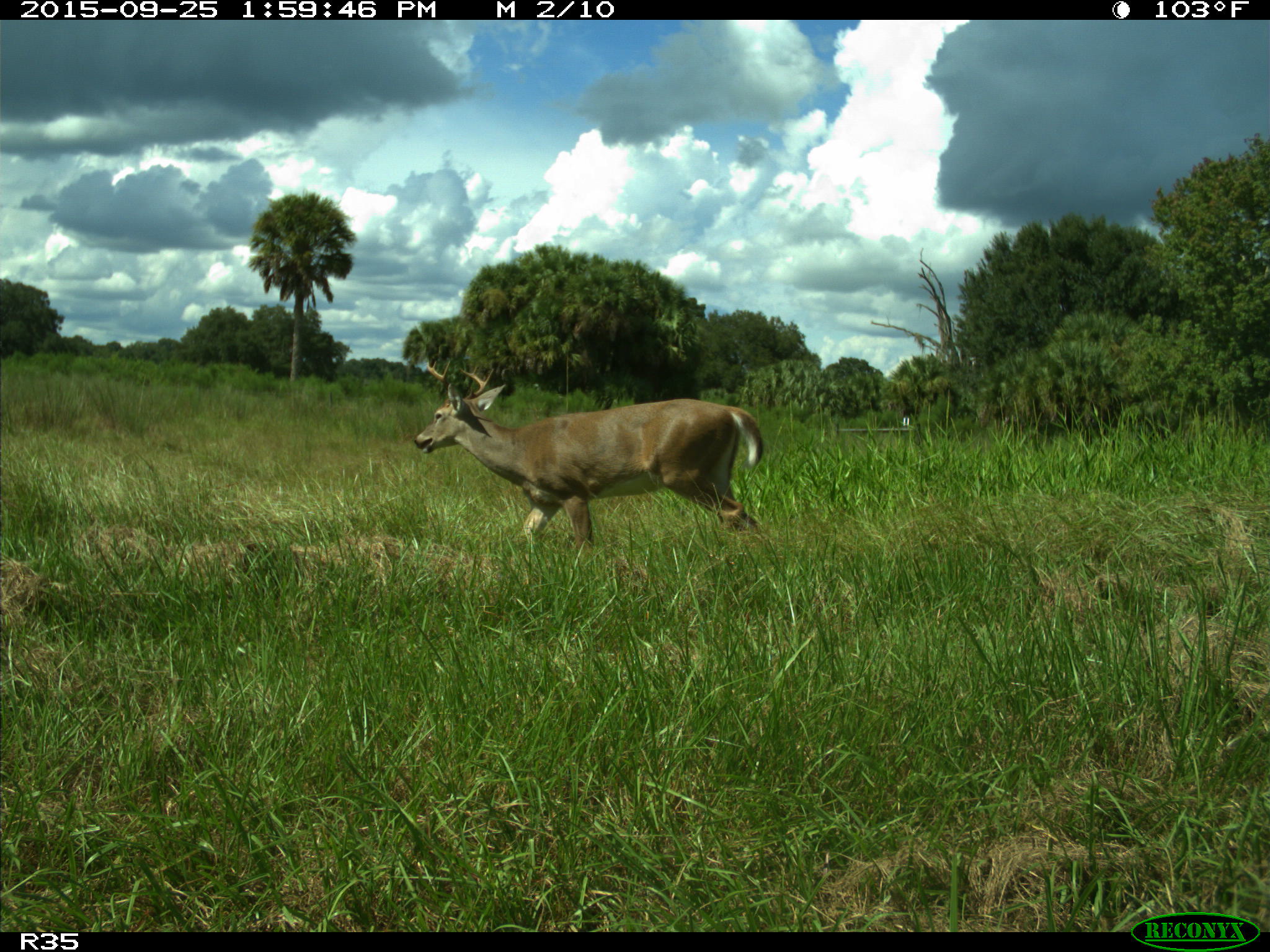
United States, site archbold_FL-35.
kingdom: Animalia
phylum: Chordata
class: Mammalia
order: Artiodactyla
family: Cervidae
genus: Odocoileus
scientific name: Odocoileus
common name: deer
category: unidentified deer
Unidentified deer (deer) (Odocoileus).